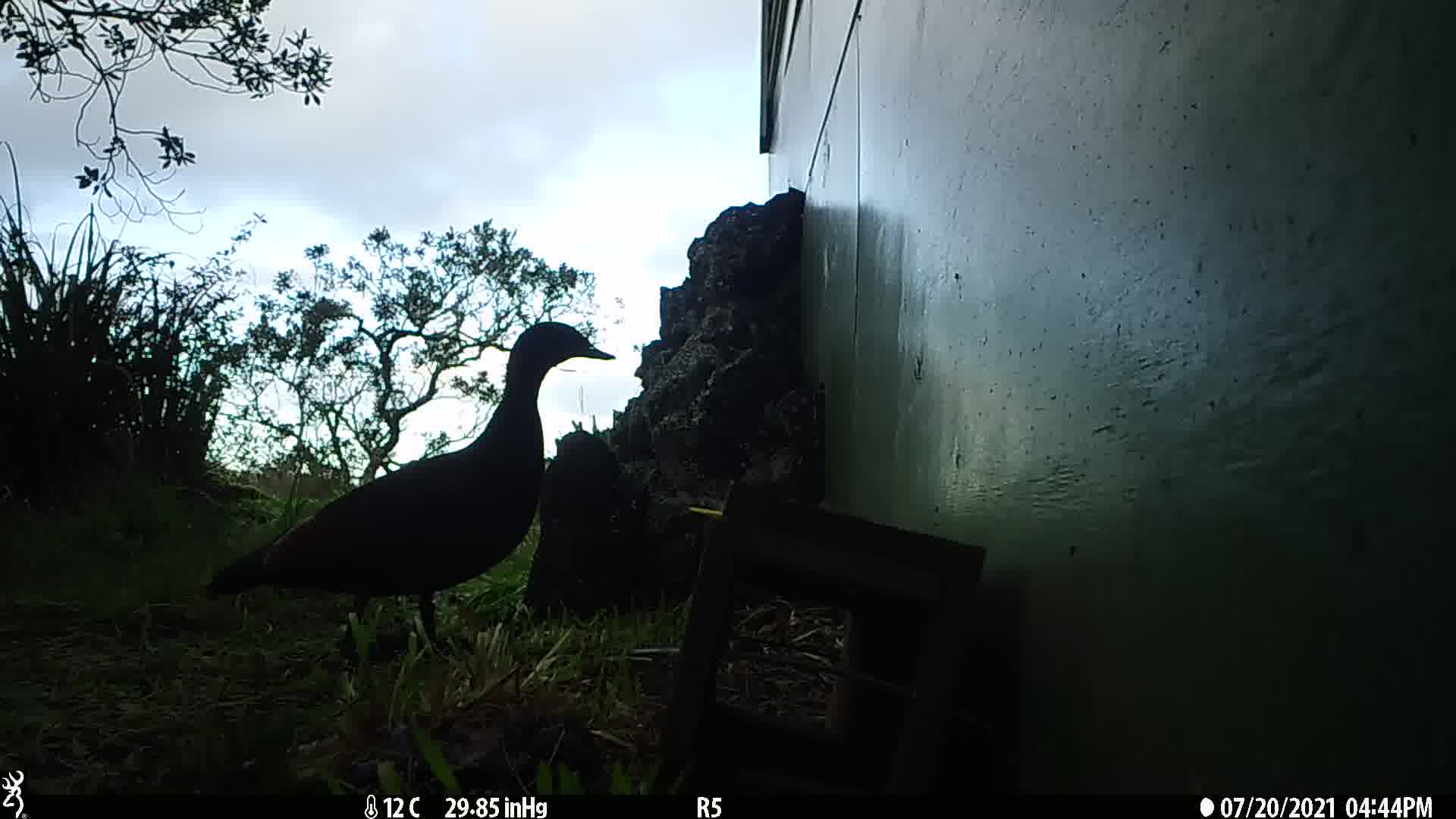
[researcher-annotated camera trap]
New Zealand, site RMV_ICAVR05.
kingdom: Animalia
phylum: Chordata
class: Aves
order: Anseriformes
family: Anatidae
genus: Tadorna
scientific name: Tadorna variegata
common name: paradise shelduck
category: paradise duck